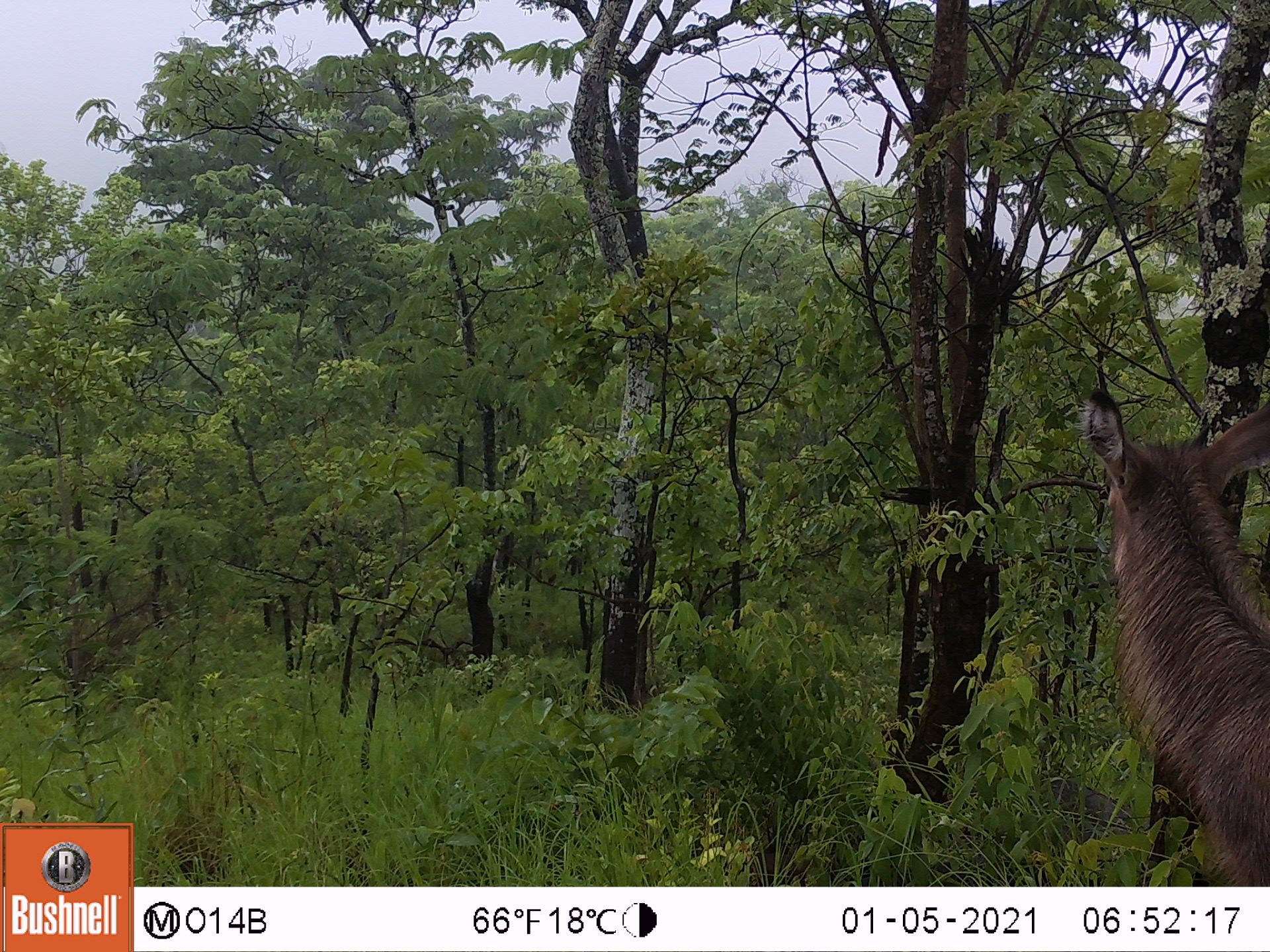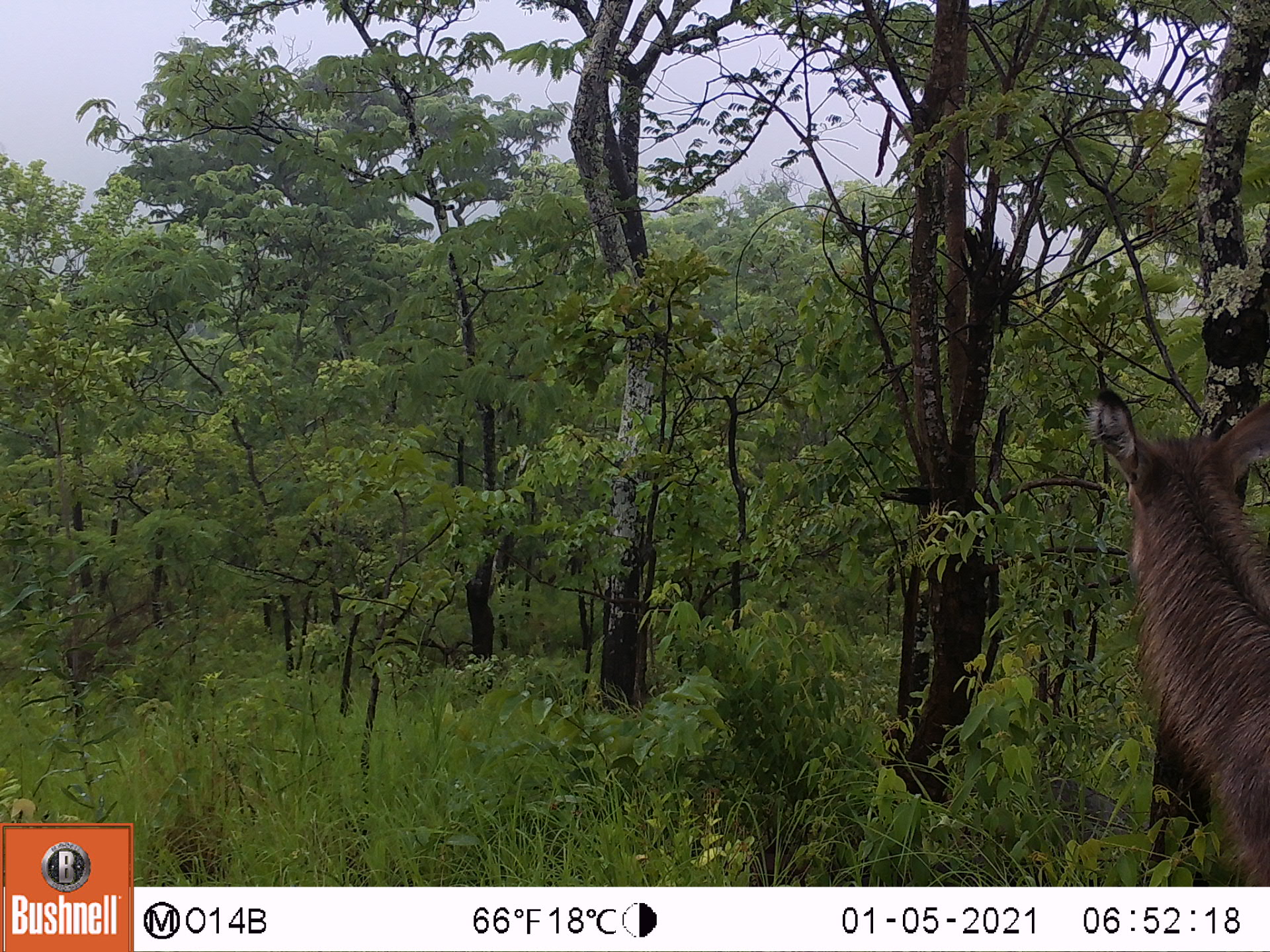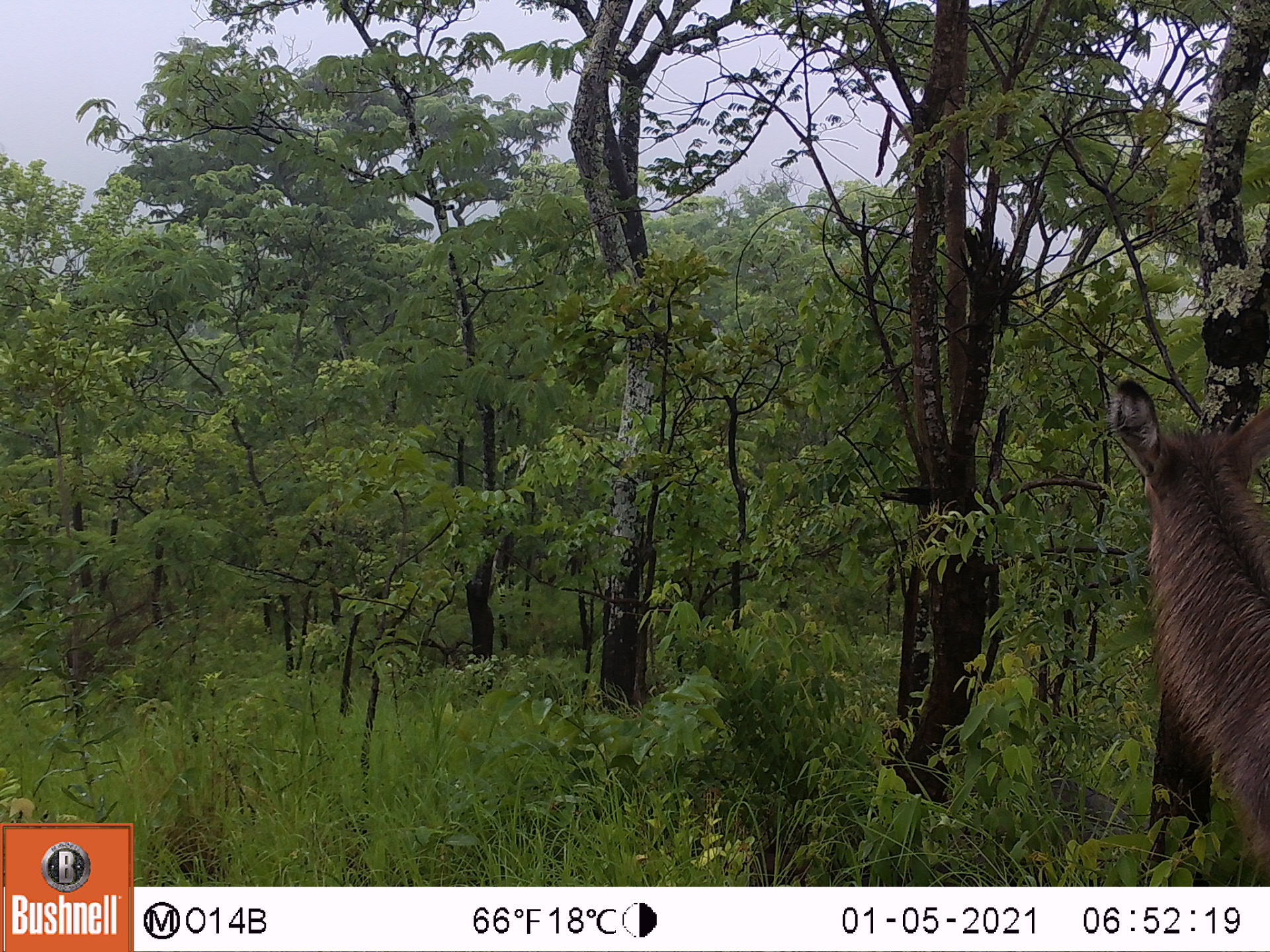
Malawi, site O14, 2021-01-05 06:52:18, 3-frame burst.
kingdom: Animalia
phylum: Chordata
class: Mammalia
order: Artiodactyla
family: Bovidae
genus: Kobus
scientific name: Kobus ellipsiprymnus ellipsiprymnus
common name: common waterbuck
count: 1